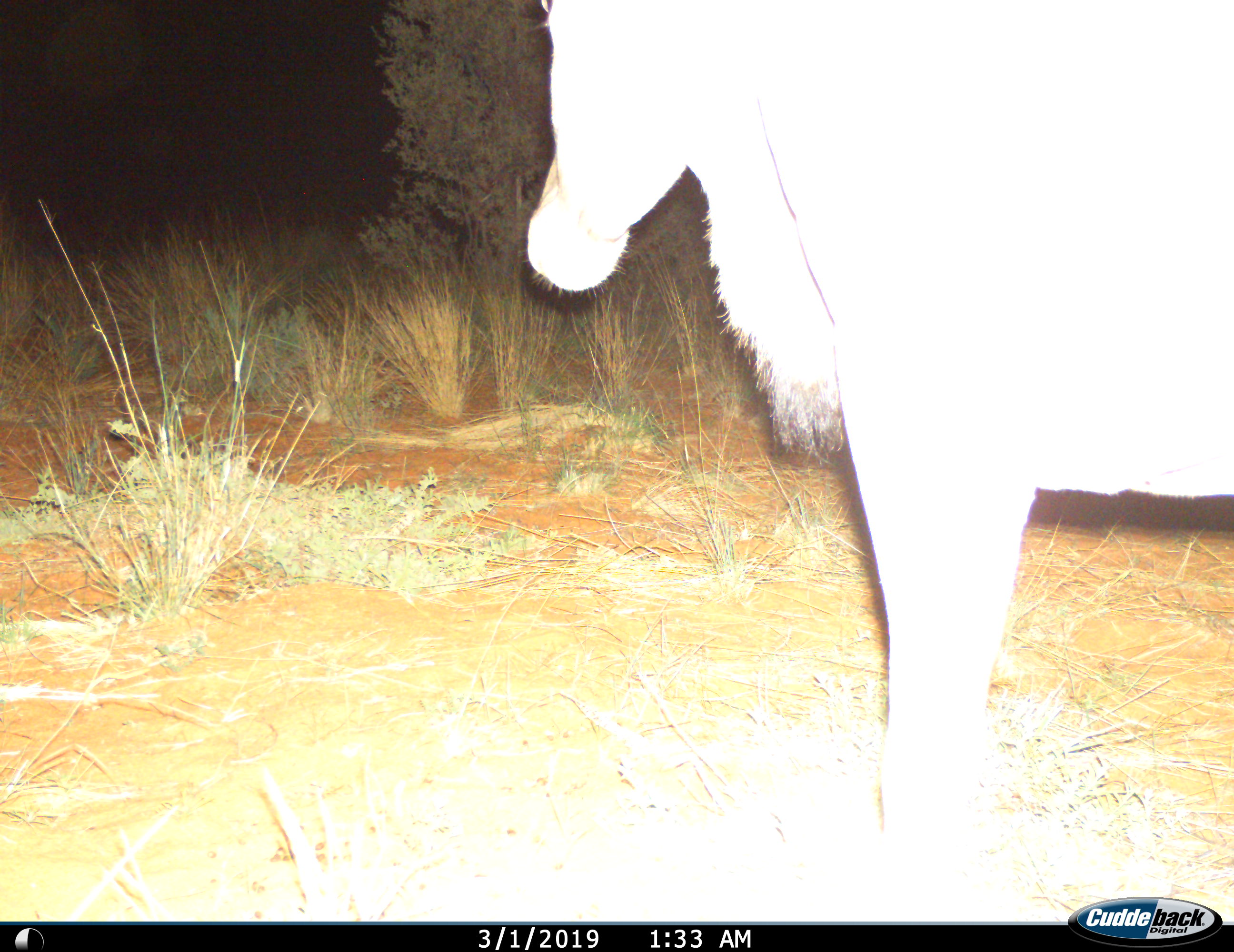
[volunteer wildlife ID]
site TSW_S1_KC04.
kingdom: Animalia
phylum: Chordata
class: Mammalia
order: Artiodactyla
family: Bovidae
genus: Tragelaphus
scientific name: Tragelaphus oryx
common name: eland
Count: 1.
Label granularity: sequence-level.